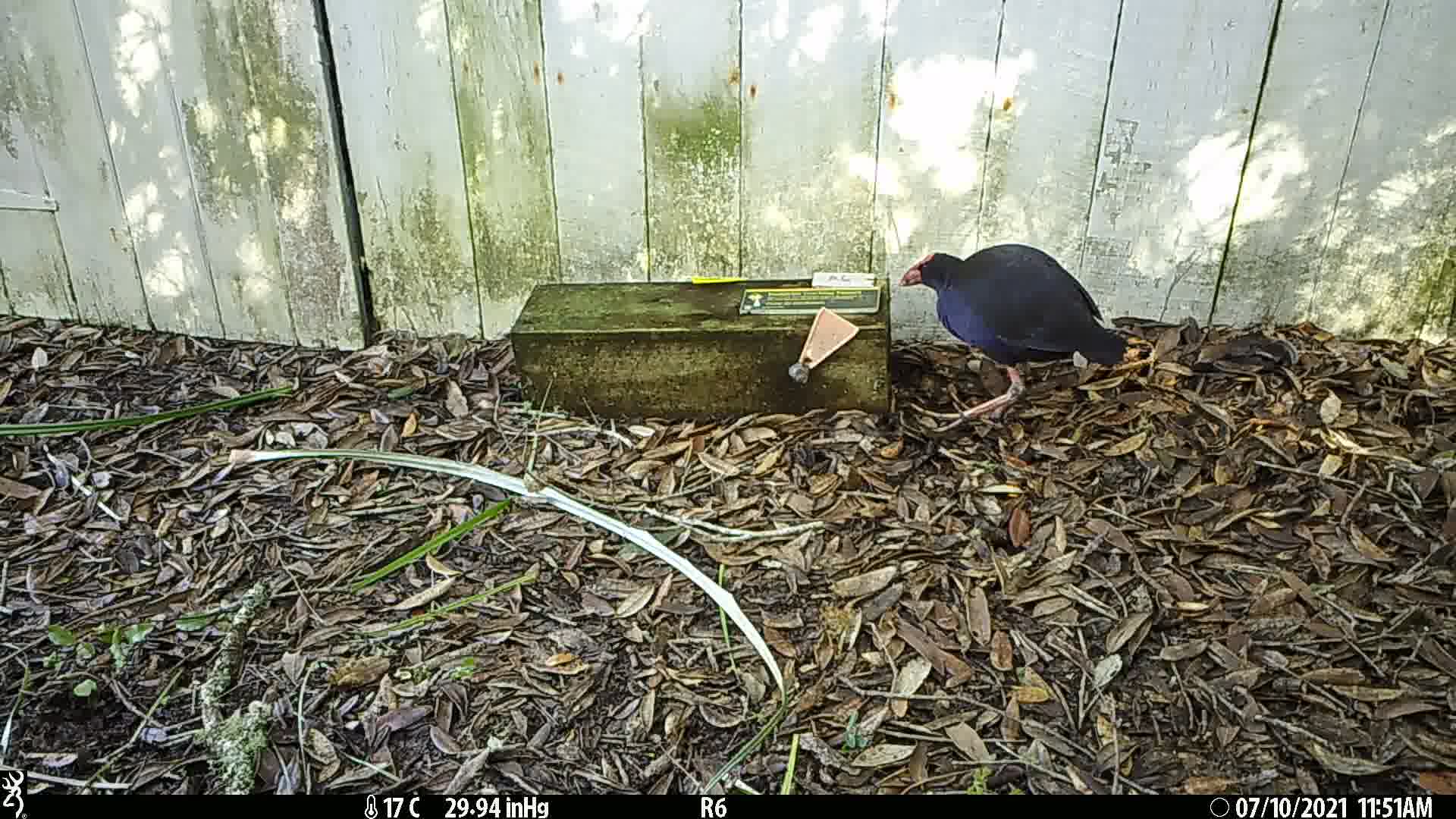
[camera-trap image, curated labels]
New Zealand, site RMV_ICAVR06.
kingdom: Animalia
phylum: Chordata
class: Aves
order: Gruiformes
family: Rallidae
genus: Porphyrio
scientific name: Porphyrio melanotus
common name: australasian swamphen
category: pukeko